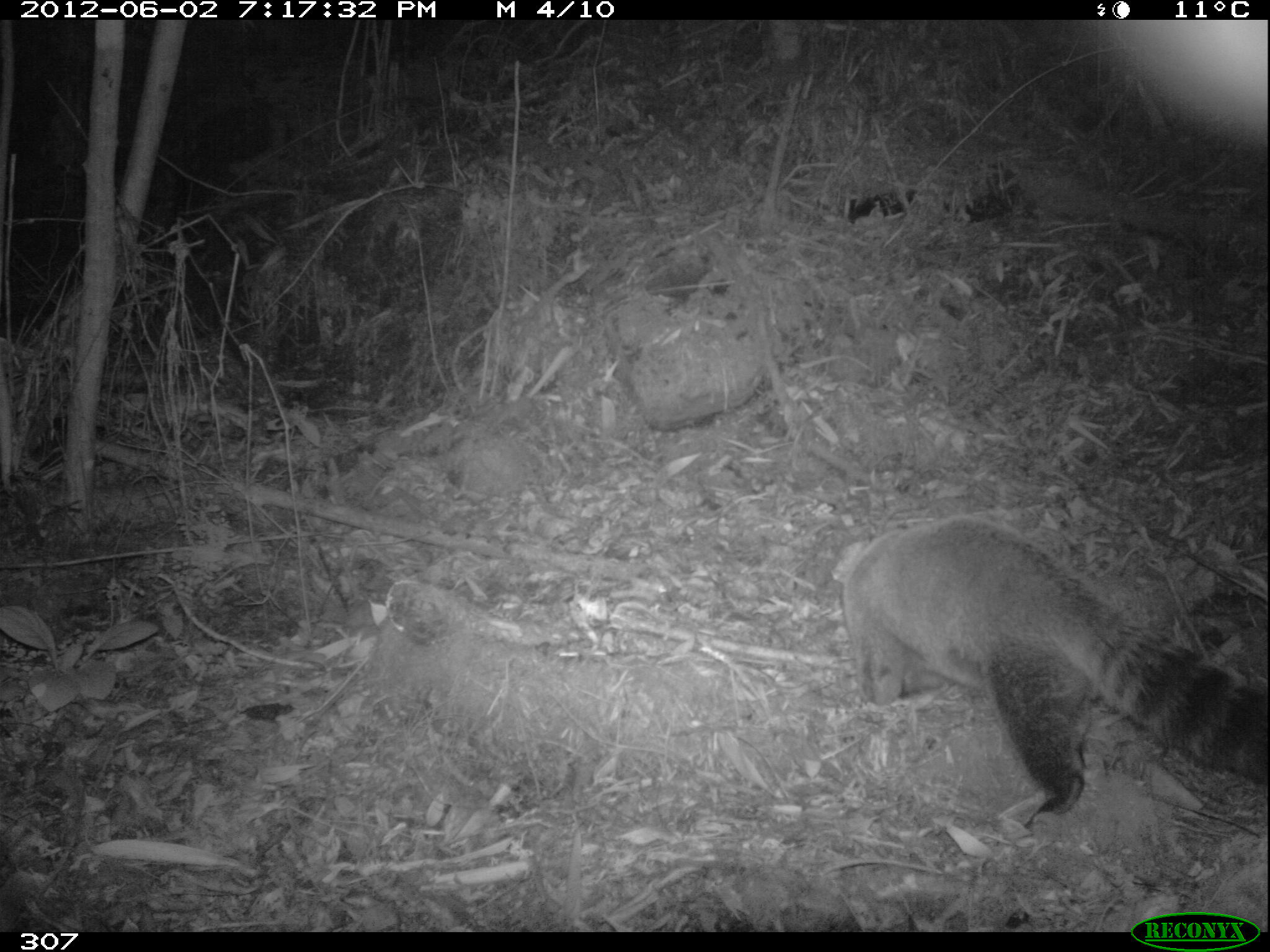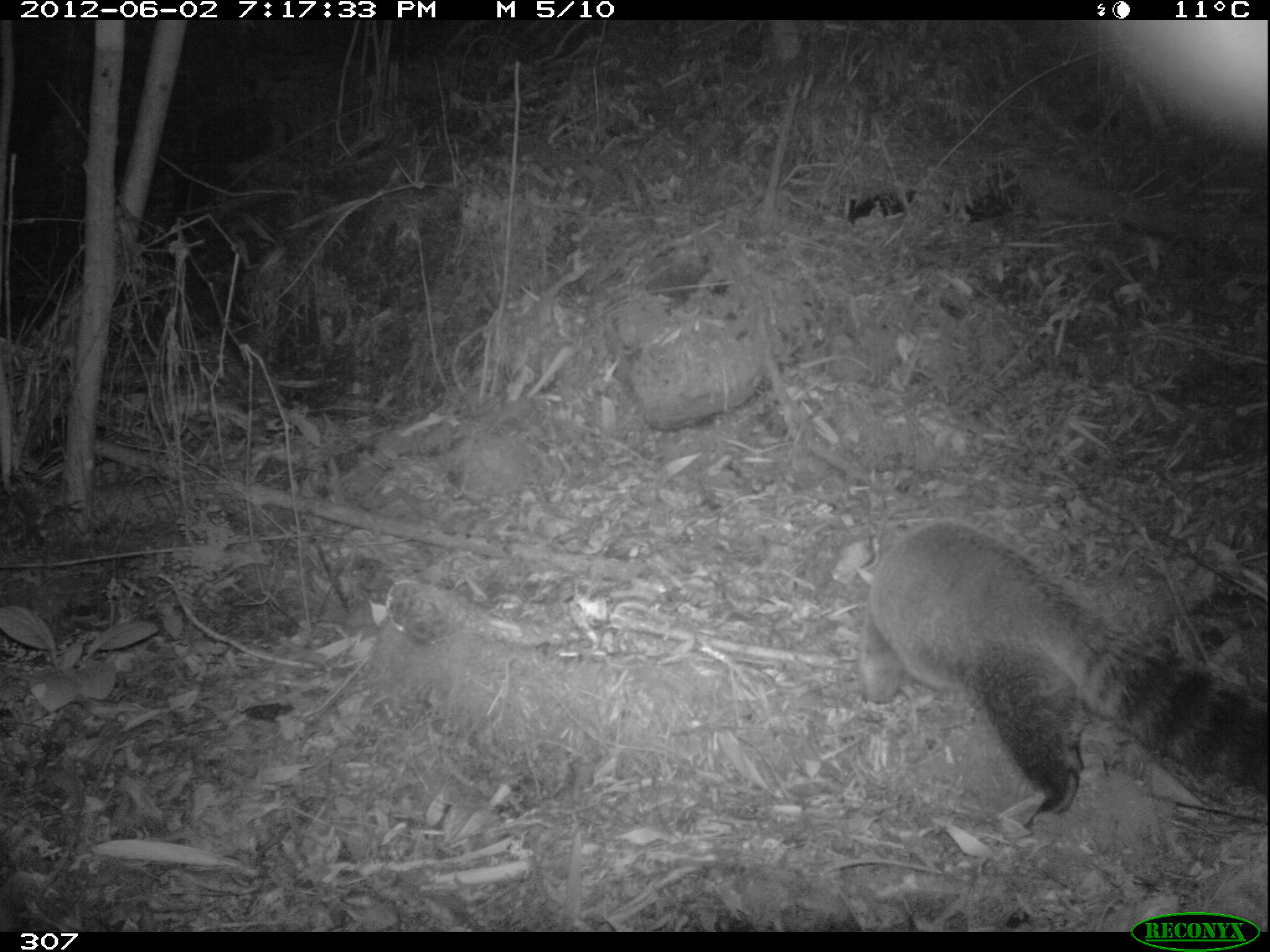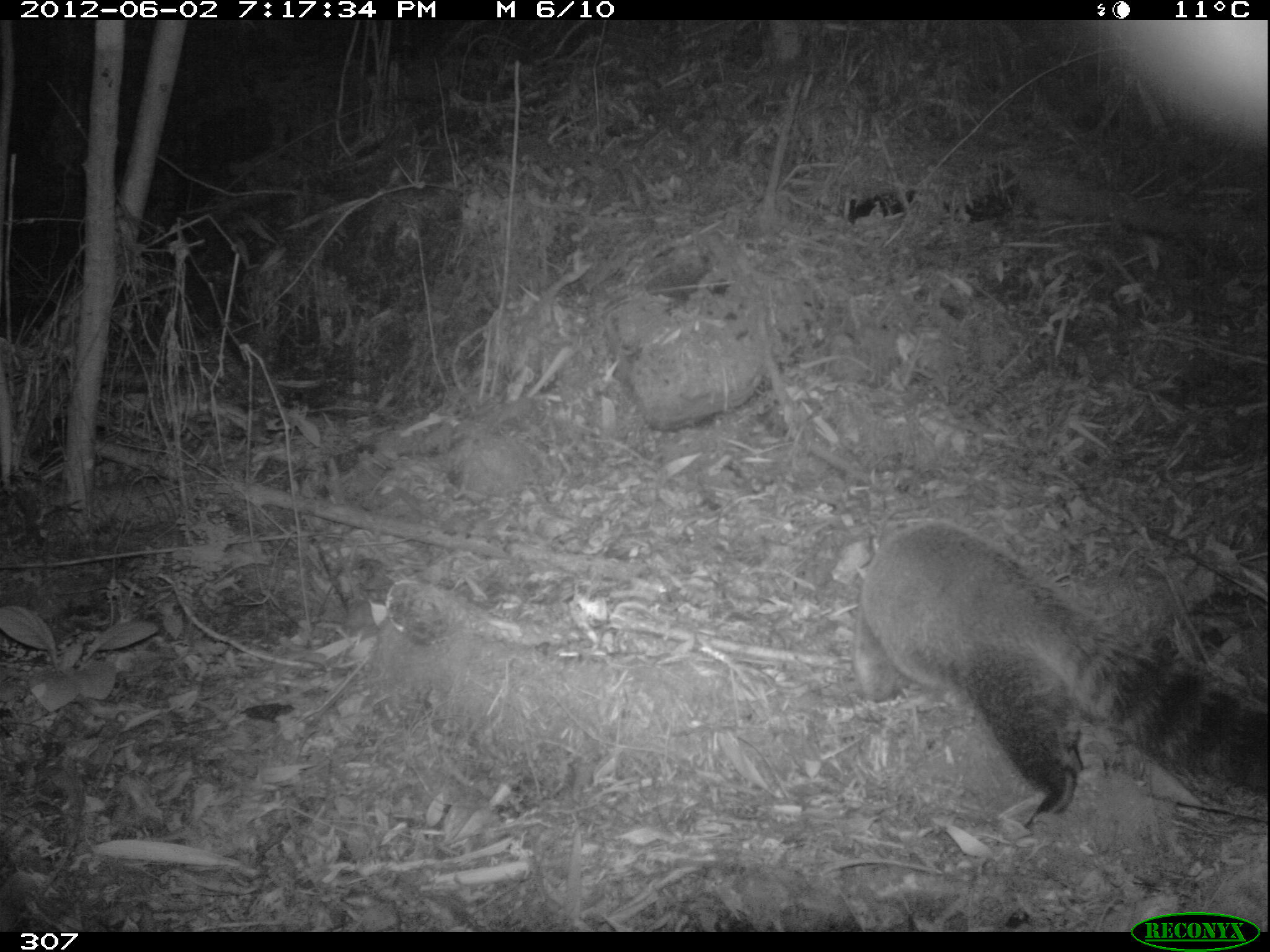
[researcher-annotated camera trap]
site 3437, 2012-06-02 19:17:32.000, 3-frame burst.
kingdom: Animalia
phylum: Chordata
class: Mammalia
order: Carnivora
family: Procyonidae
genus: Nasua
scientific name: Nasua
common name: coatis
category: unknown coati